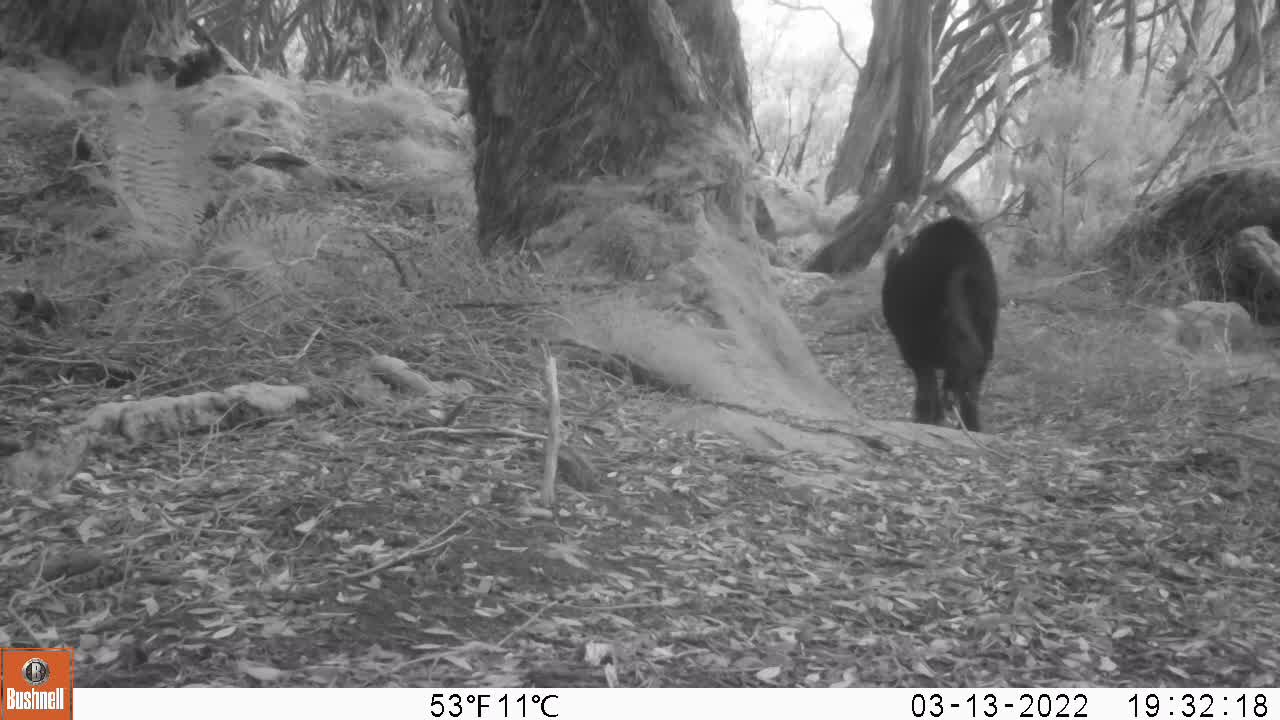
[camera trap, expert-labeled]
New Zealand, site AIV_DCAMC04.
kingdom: Animalia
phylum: Chordata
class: Mammalia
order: Artiodactyla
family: Suidae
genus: Sus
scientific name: Sus scrofa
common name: pig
Pig (Sus scrofa).